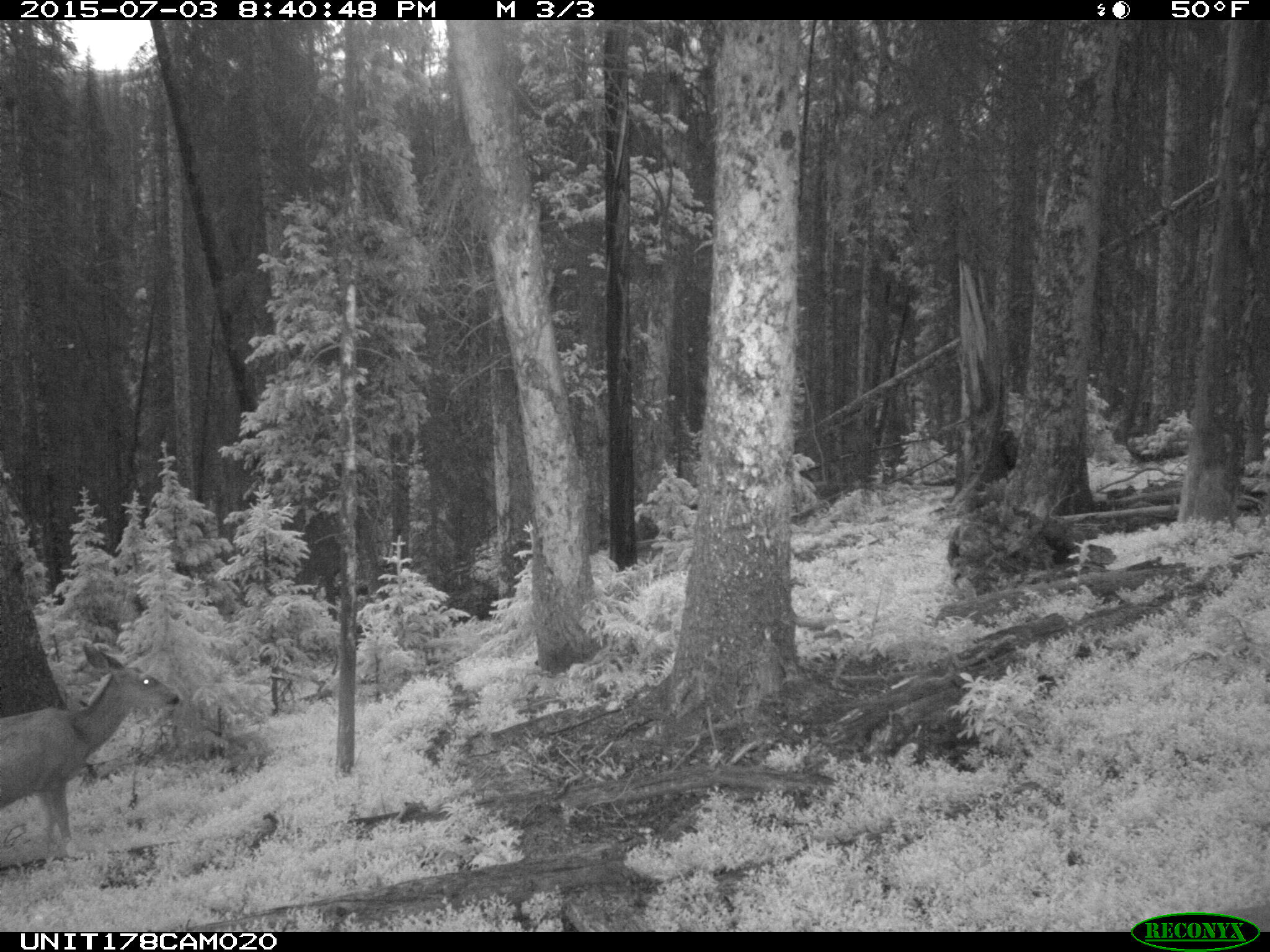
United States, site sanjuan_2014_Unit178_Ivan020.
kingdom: Animalia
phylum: Chordata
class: Mammalia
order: Artiodactyla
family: Cervidae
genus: Odocoileus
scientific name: Odocoileus hemionus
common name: mule deer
Odocoileus hemionus (mule deer).